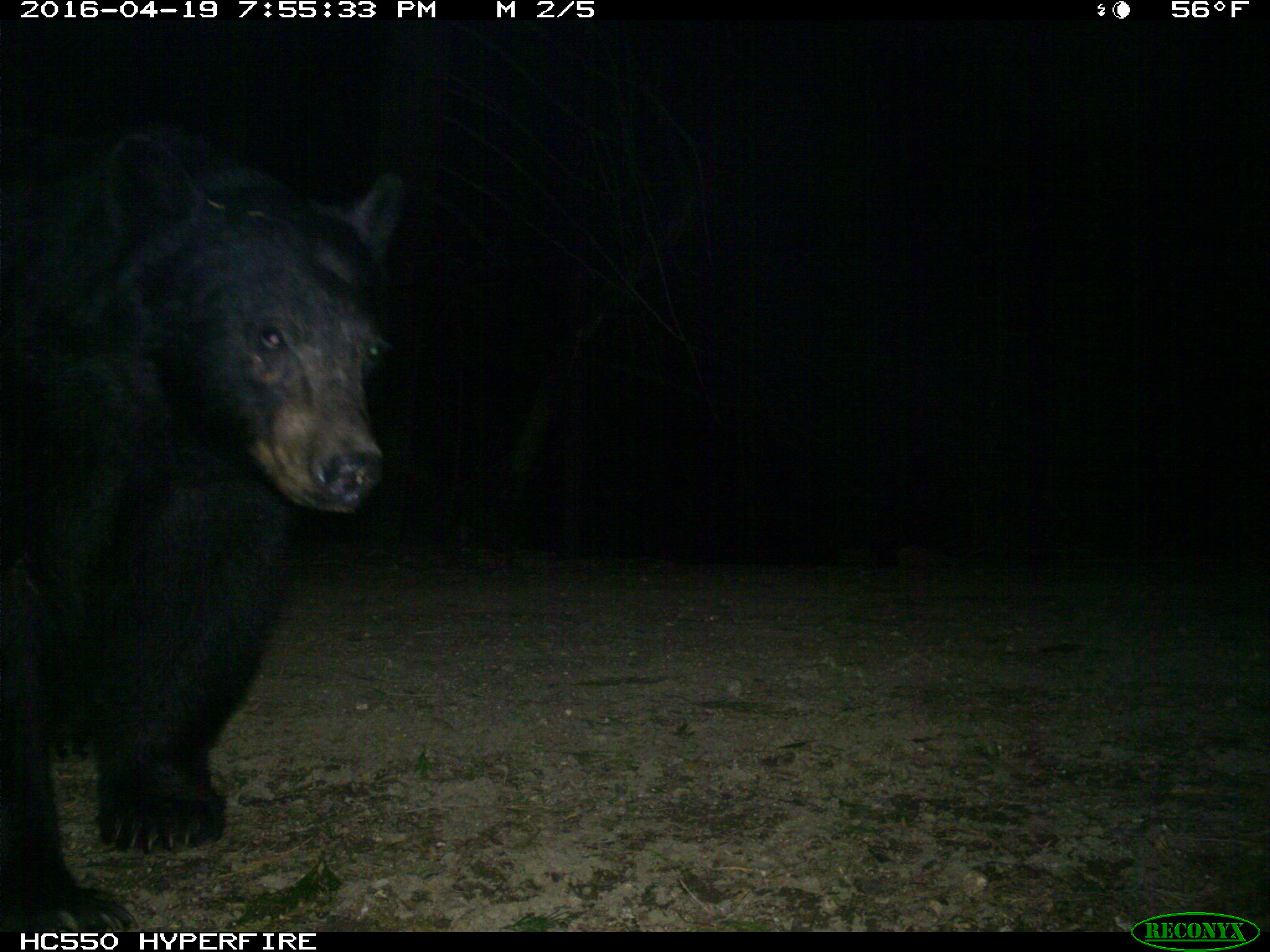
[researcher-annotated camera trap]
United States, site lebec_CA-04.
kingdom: Animalia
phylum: Chordata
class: Mammalia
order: Carnivora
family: Ursidae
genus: Ursus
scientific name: Ursus americanus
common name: american black bear